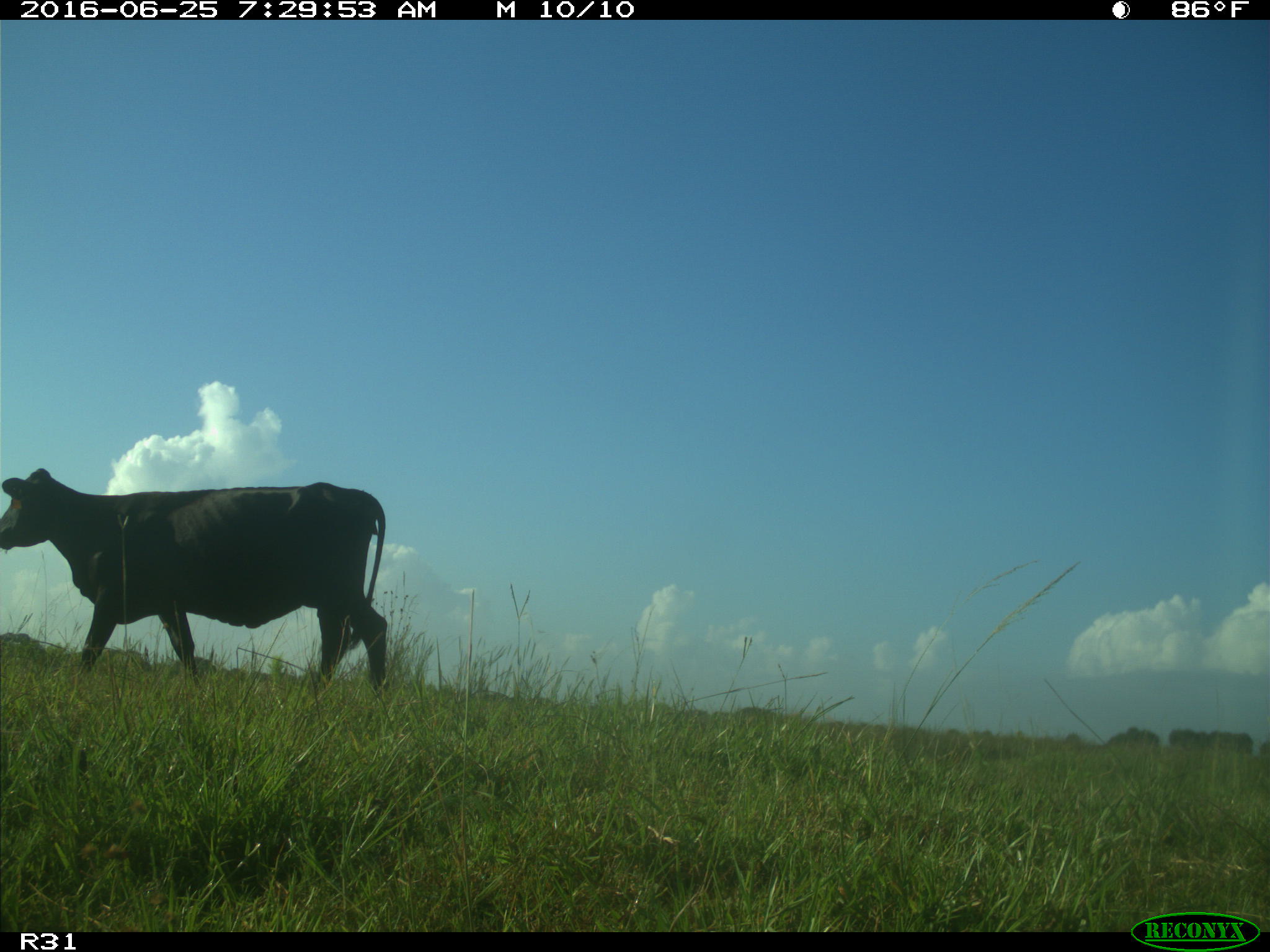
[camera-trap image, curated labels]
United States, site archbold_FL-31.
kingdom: Animalia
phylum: Chordata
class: Mammalia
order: Artiodactyla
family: Bovidae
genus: Bos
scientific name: Bos taurus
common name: domestic cow